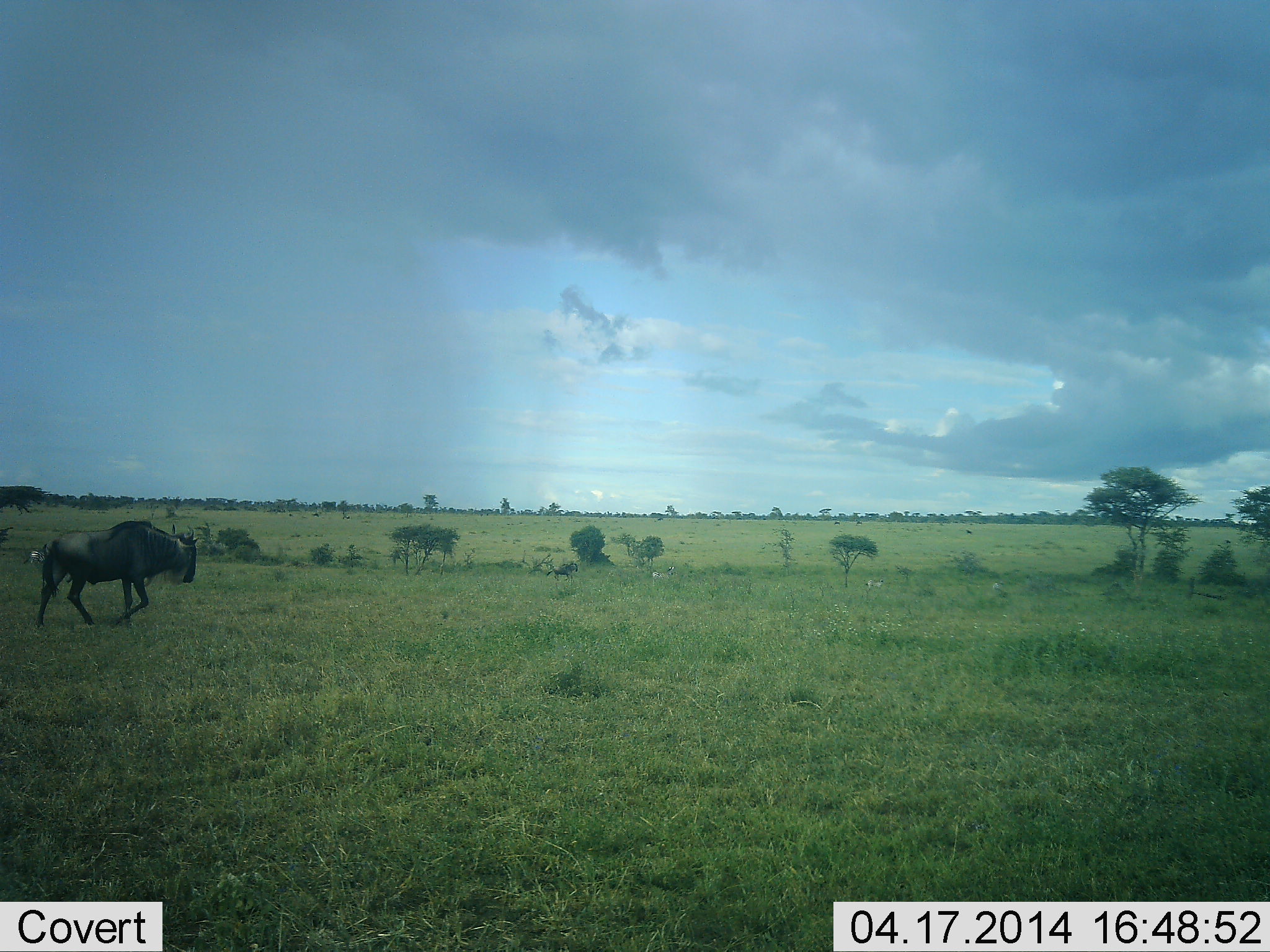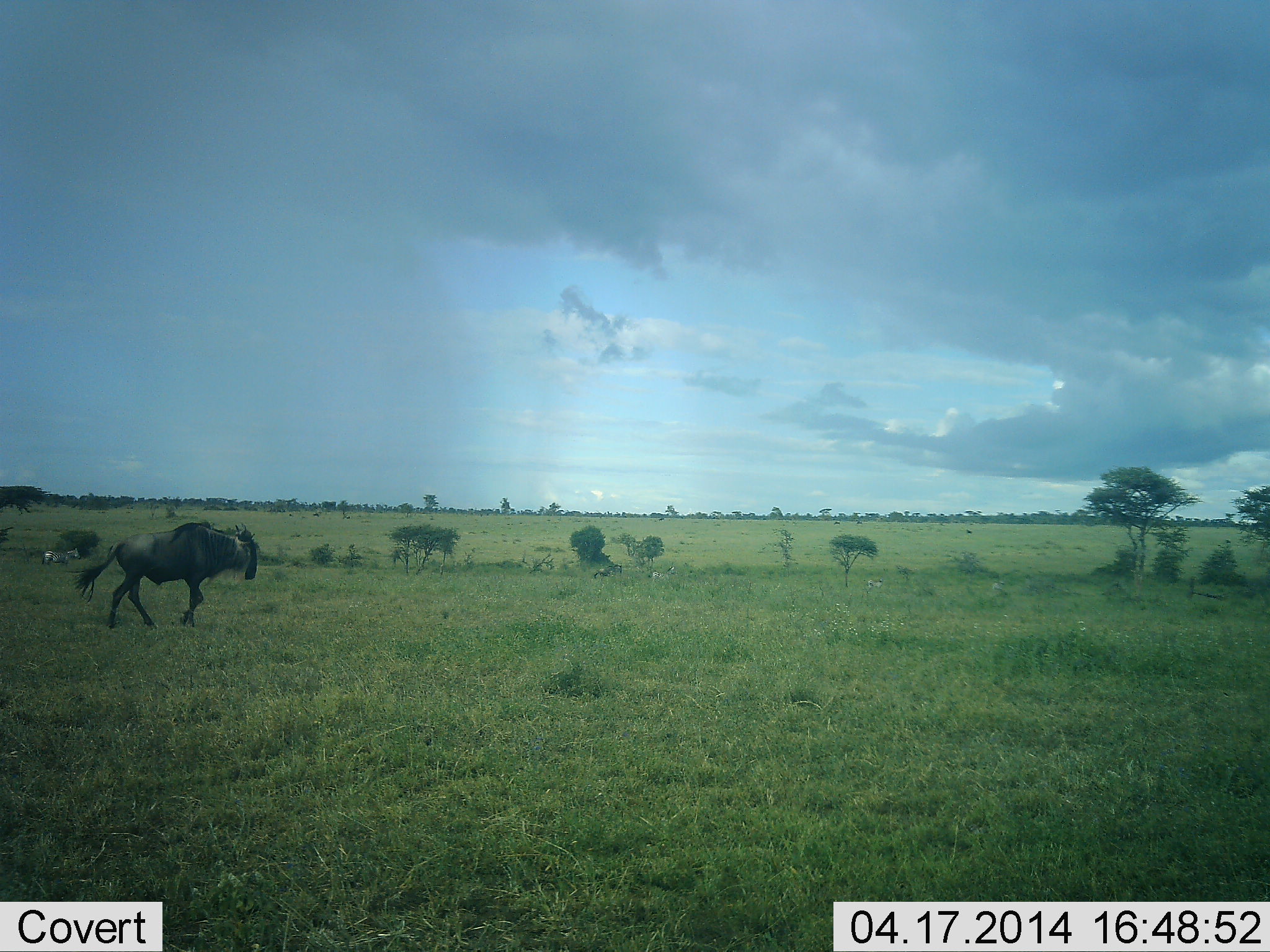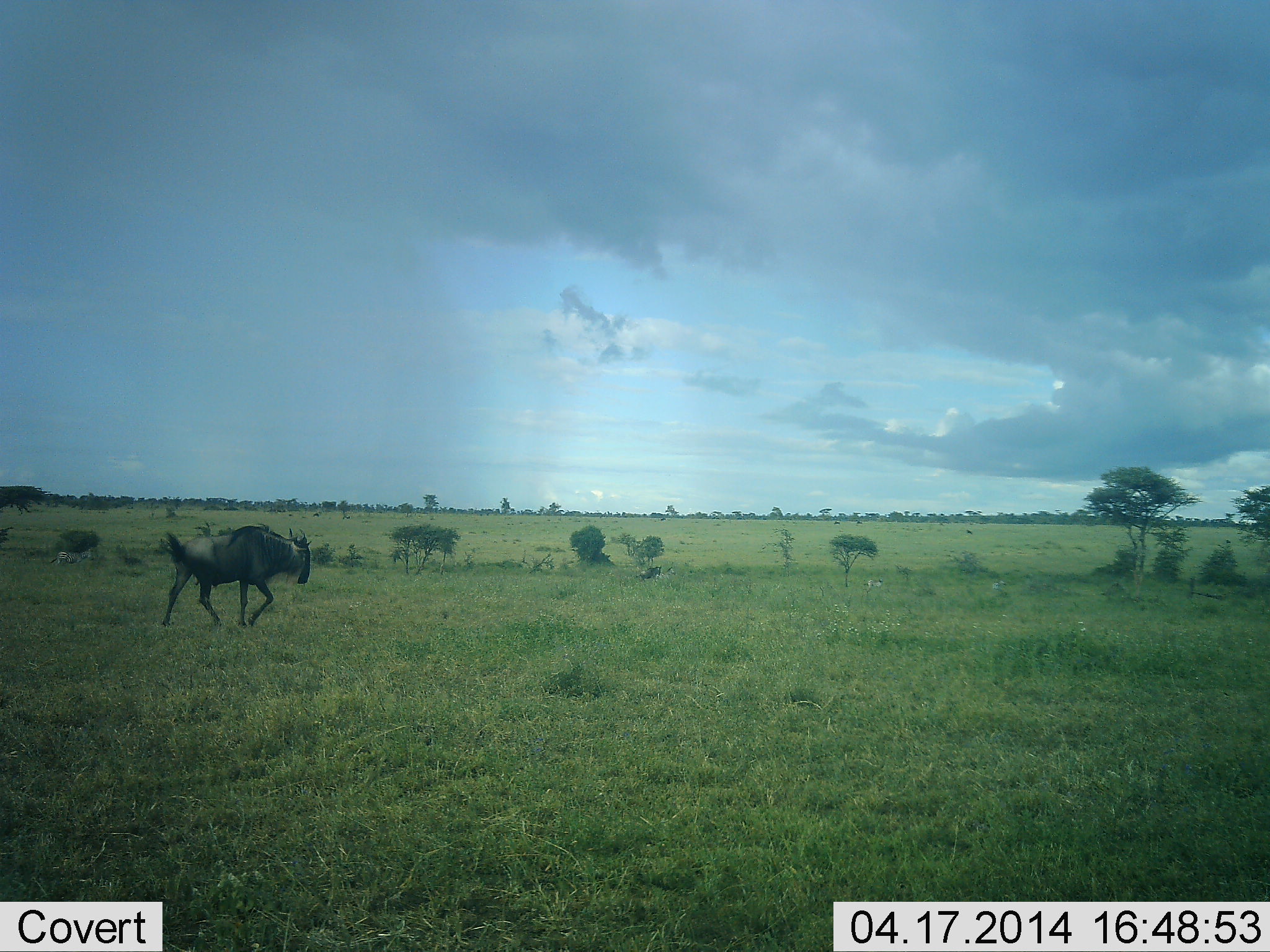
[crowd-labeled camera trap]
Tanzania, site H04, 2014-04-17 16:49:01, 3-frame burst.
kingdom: Animalia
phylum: Chordata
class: Mammalia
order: Artiodactyla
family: Bovidae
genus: Connochaetes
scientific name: Connochaetes taurinus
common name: blue wildebeest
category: wildebeest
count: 2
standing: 5%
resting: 0%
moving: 100%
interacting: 0%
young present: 0%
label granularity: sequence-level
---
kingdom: Animalia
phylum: Chordata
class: Mammalia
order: Perissodactyla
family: Equidae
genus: Equus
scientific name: Equus quagga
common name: plains zebra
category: zebra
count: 2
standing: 20%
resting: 0%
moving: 80%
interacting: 0%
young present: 0%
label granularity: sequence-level